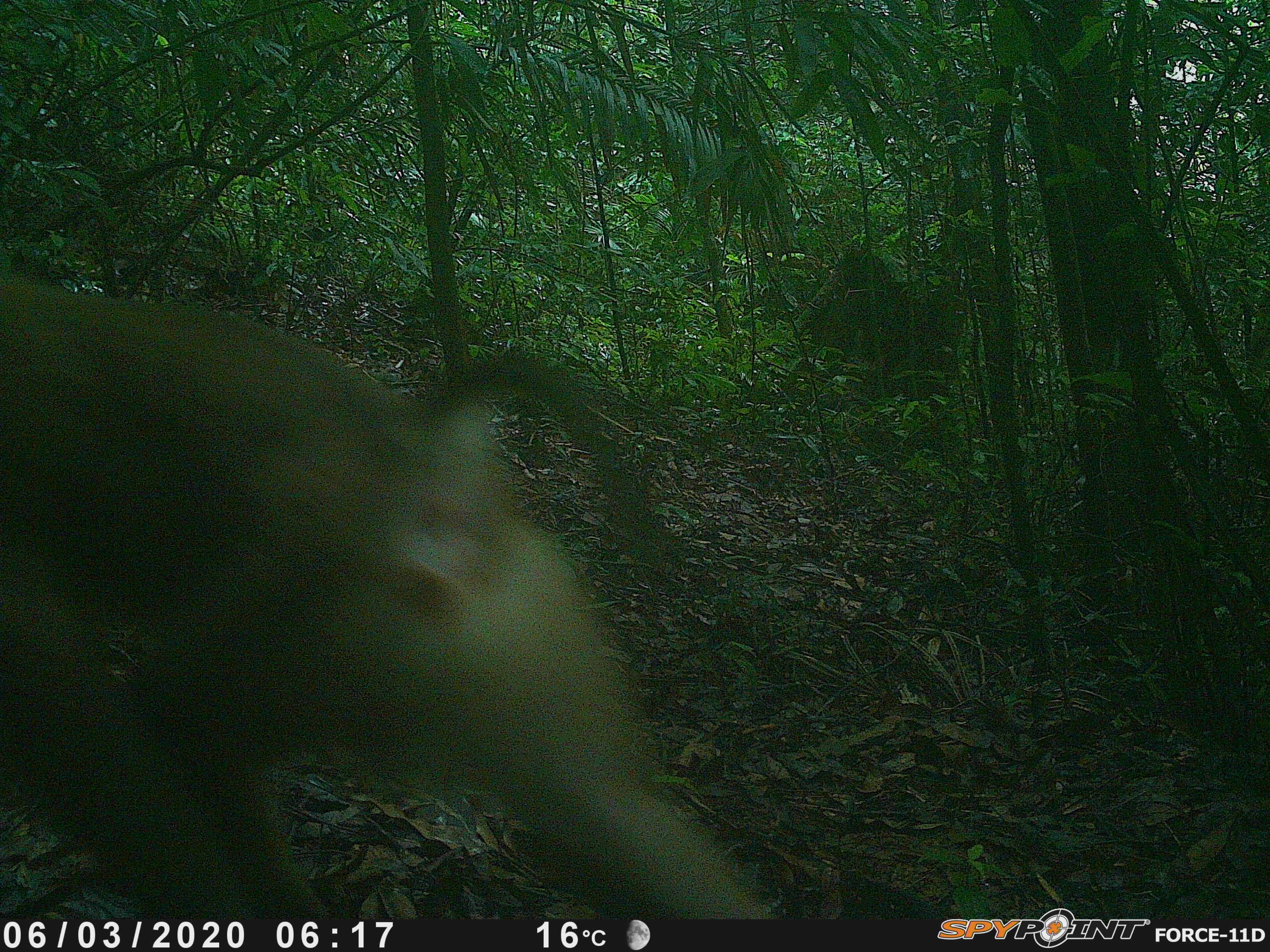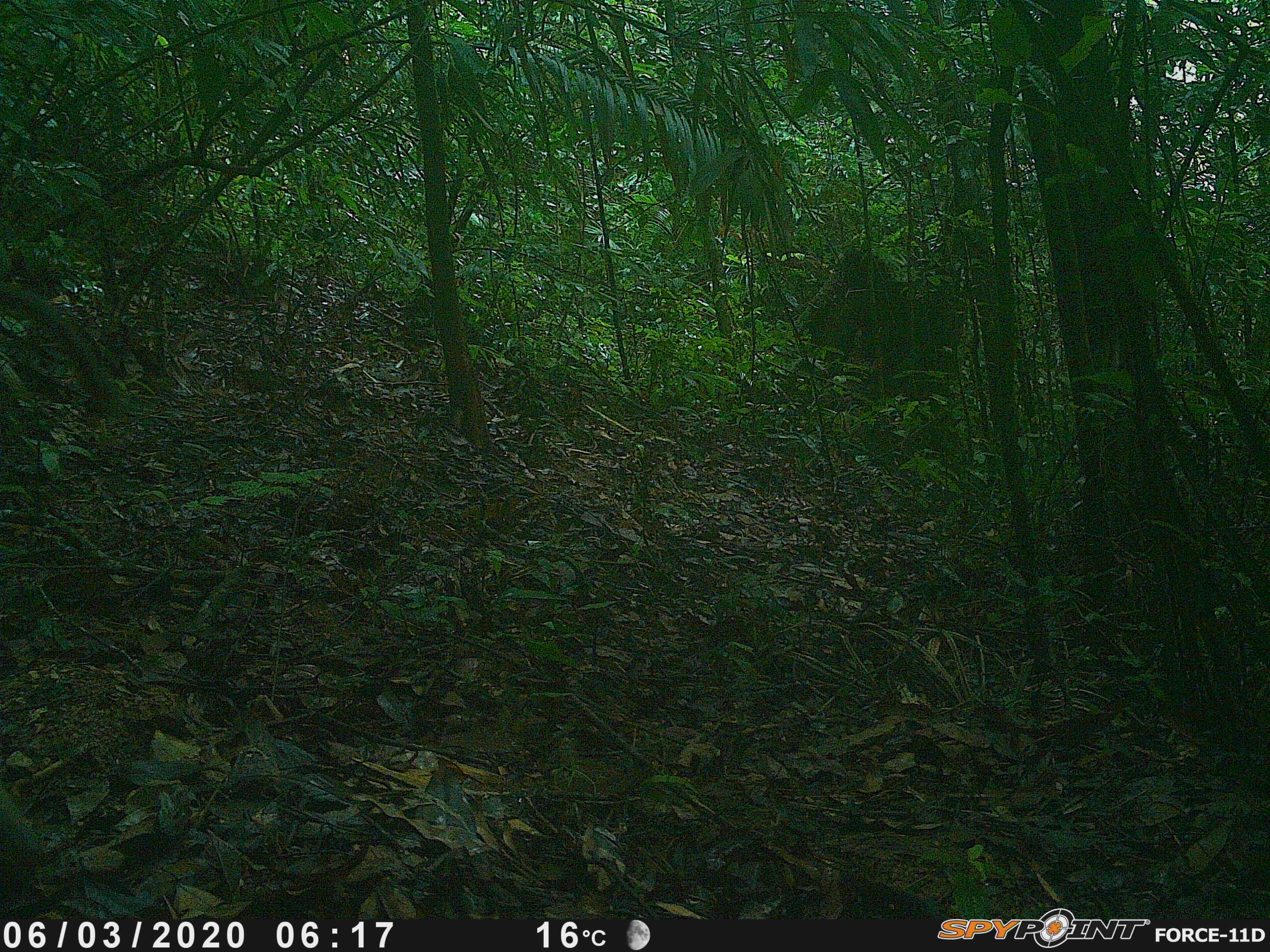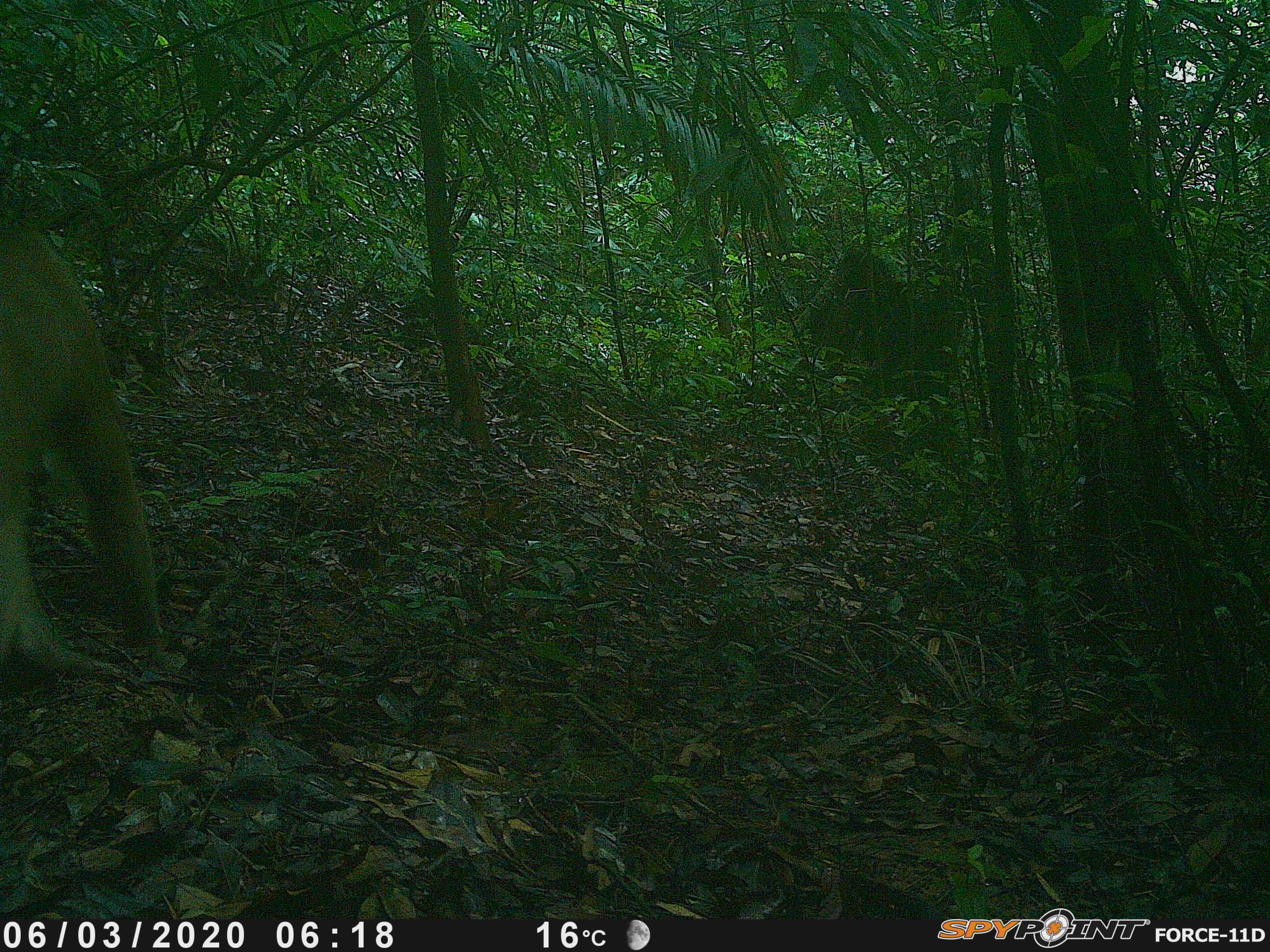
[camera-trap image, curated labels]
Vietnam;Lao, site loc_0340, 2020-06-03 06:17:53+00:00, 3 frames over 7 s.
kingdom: Animalia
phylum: Chordata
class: Mammalia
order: Primates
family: Cercopithecidae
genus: Macaca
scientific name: Macaca nemestrina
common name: pig-tailed macaque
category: pig tailed macaque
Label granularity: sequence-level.